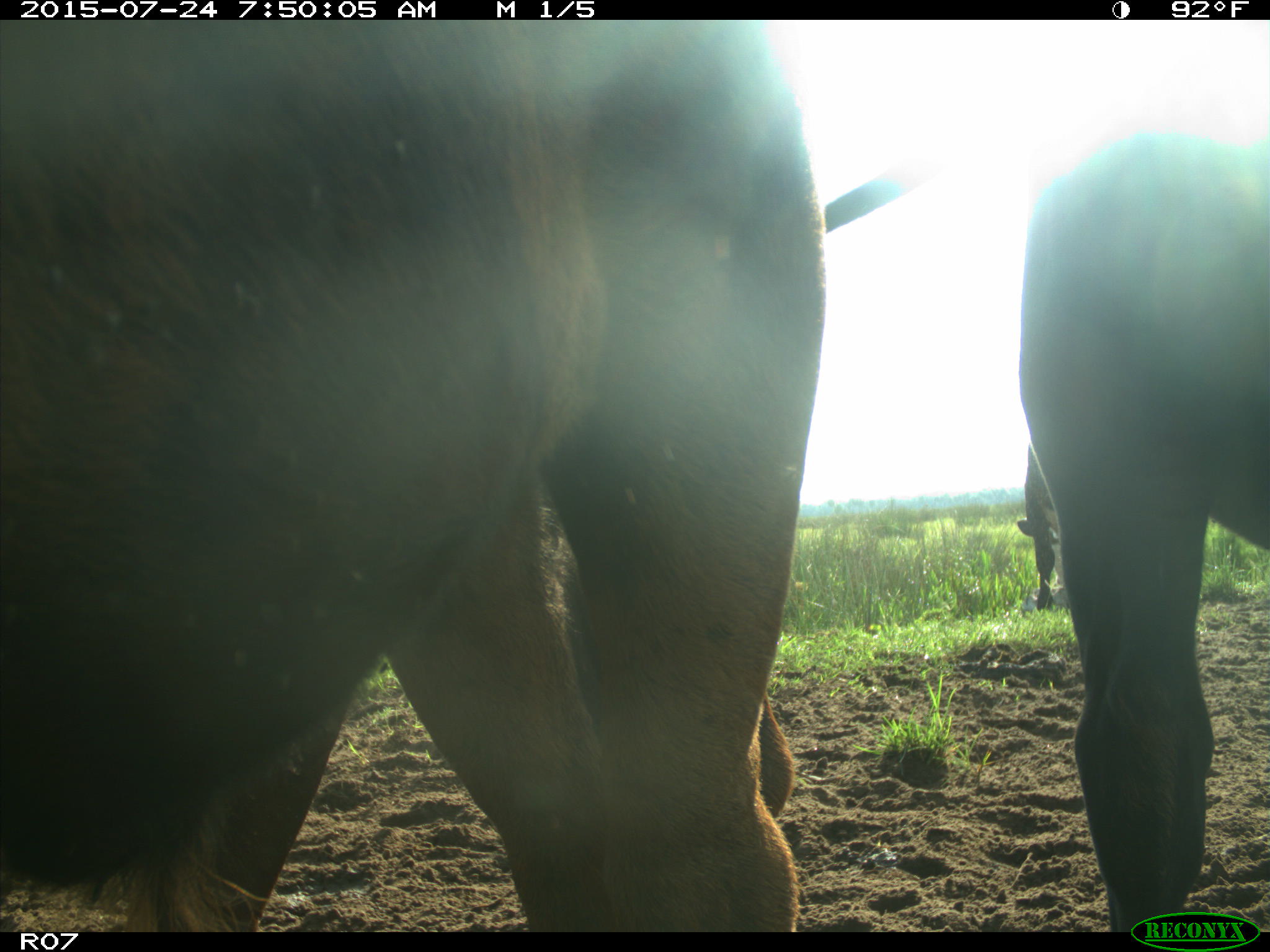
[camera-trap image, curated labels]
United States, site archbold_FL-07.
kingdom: Animalia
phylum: Chordata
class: Mammalia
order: Artiodactyla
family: Bovidae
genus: Bos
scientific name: Bos taurus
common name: domestic cow